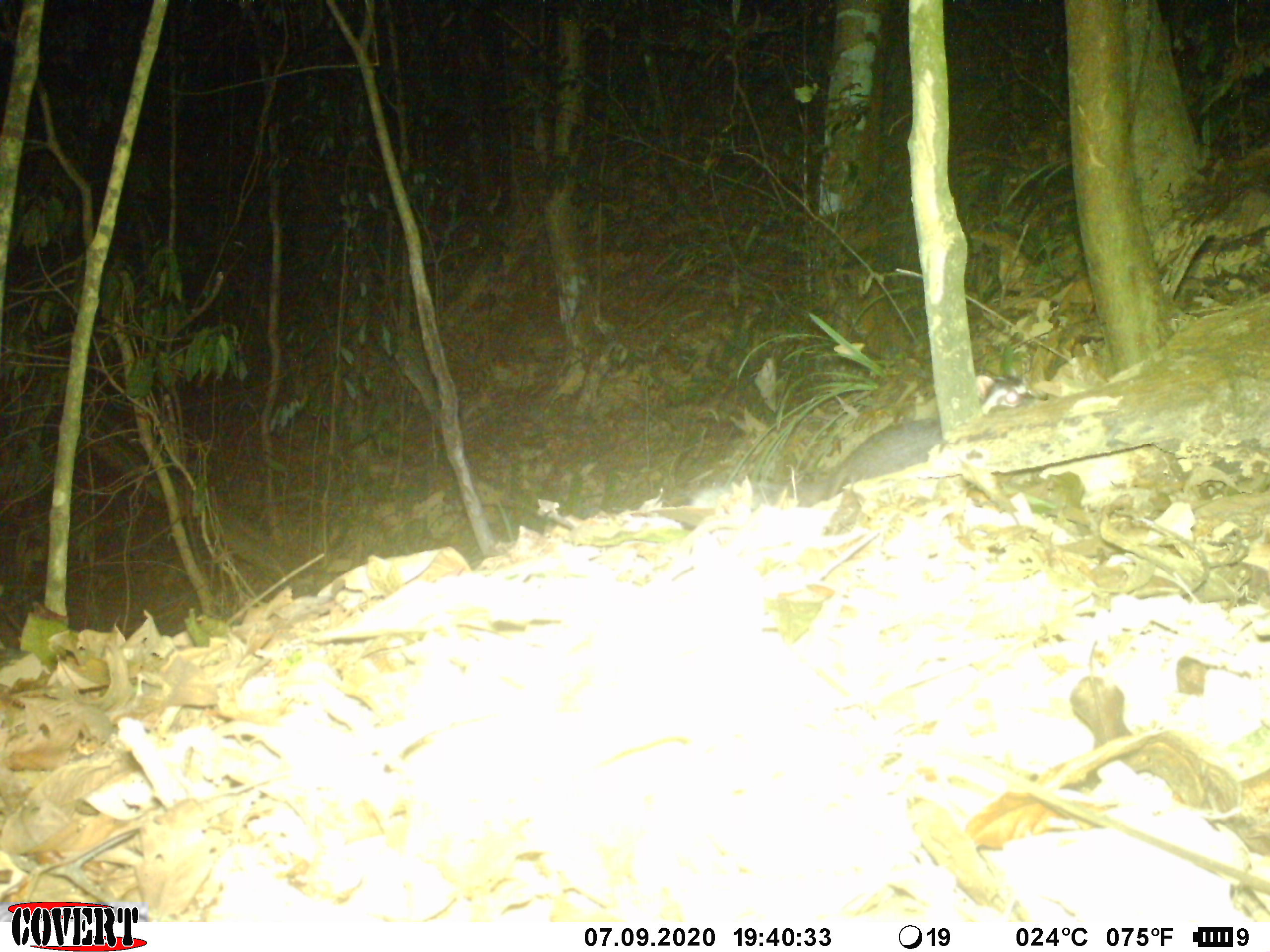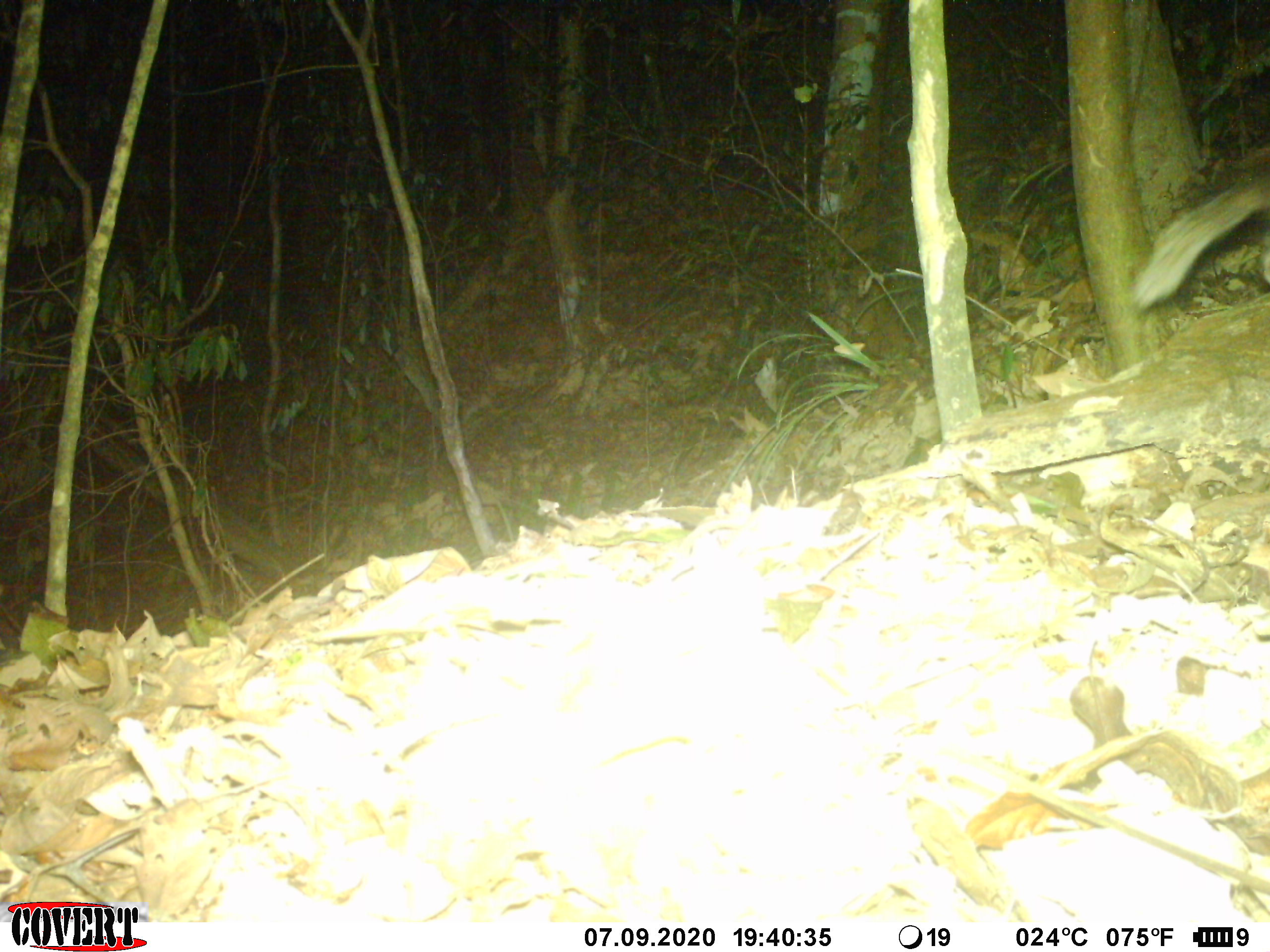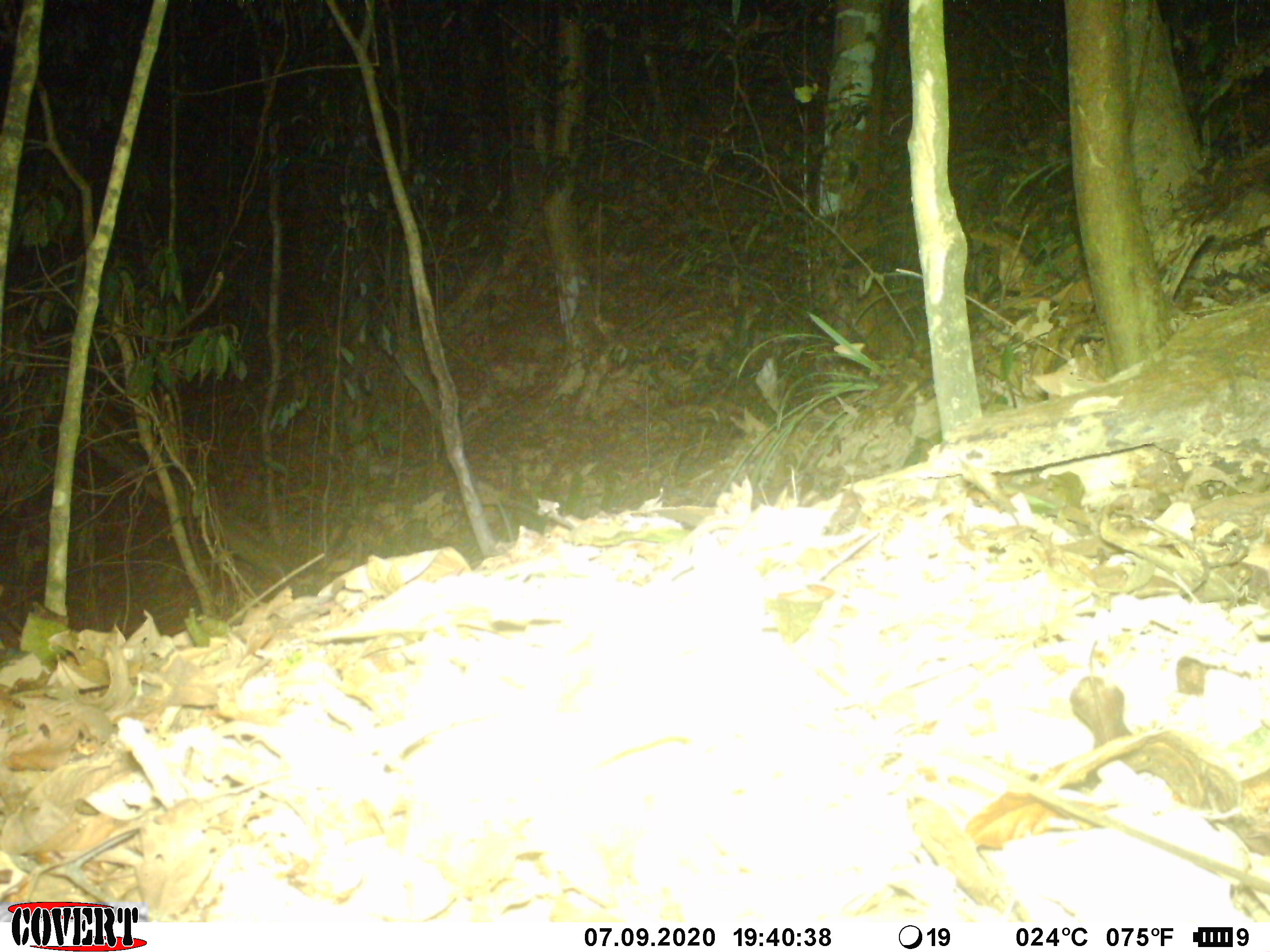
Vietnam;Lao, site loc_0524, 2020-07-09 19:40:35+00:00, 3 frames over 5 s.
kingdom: Animalia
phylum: Chordata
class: Mammalia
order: Carnivora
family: Mustelidae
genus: Melogale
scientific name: Melogale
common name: ferret badger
Ferret badger (Melogale). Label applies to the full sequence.